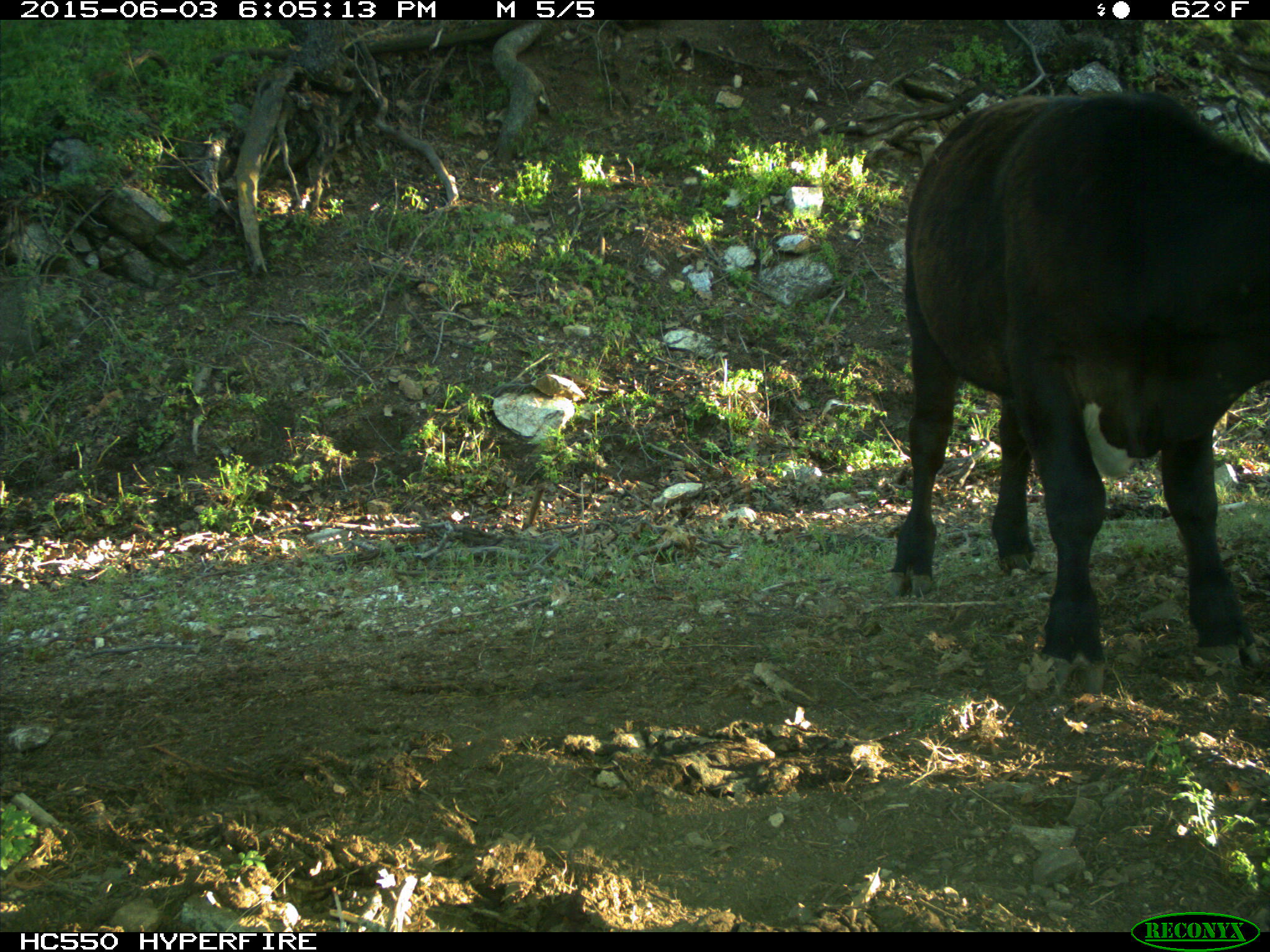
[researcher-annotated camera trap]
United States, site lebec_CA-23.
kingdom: Animalia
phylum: Chordata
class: Mammalia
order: Artiodactyla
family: Bovidae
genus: Bos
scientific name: Bos taurus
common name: domestic cow